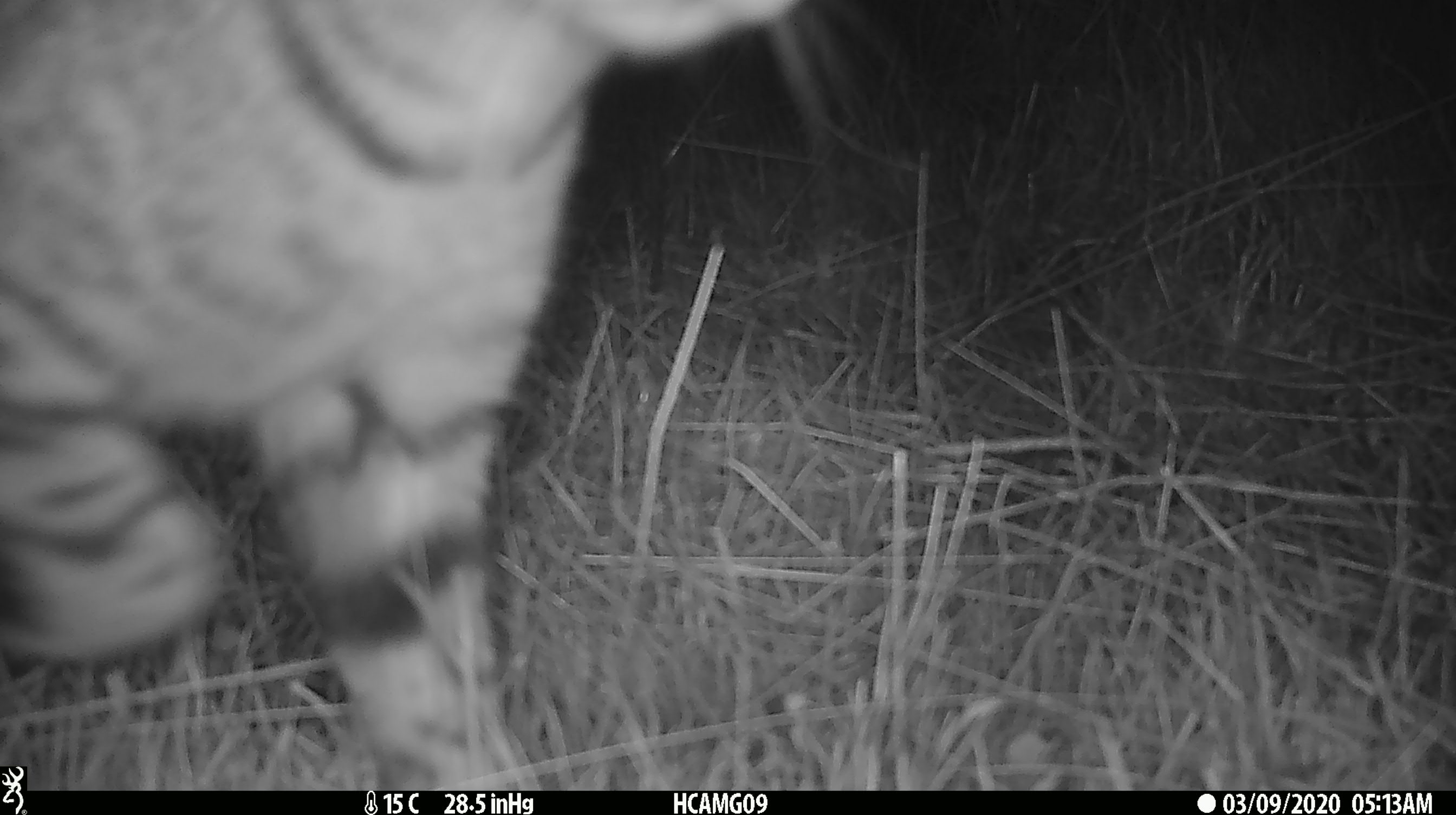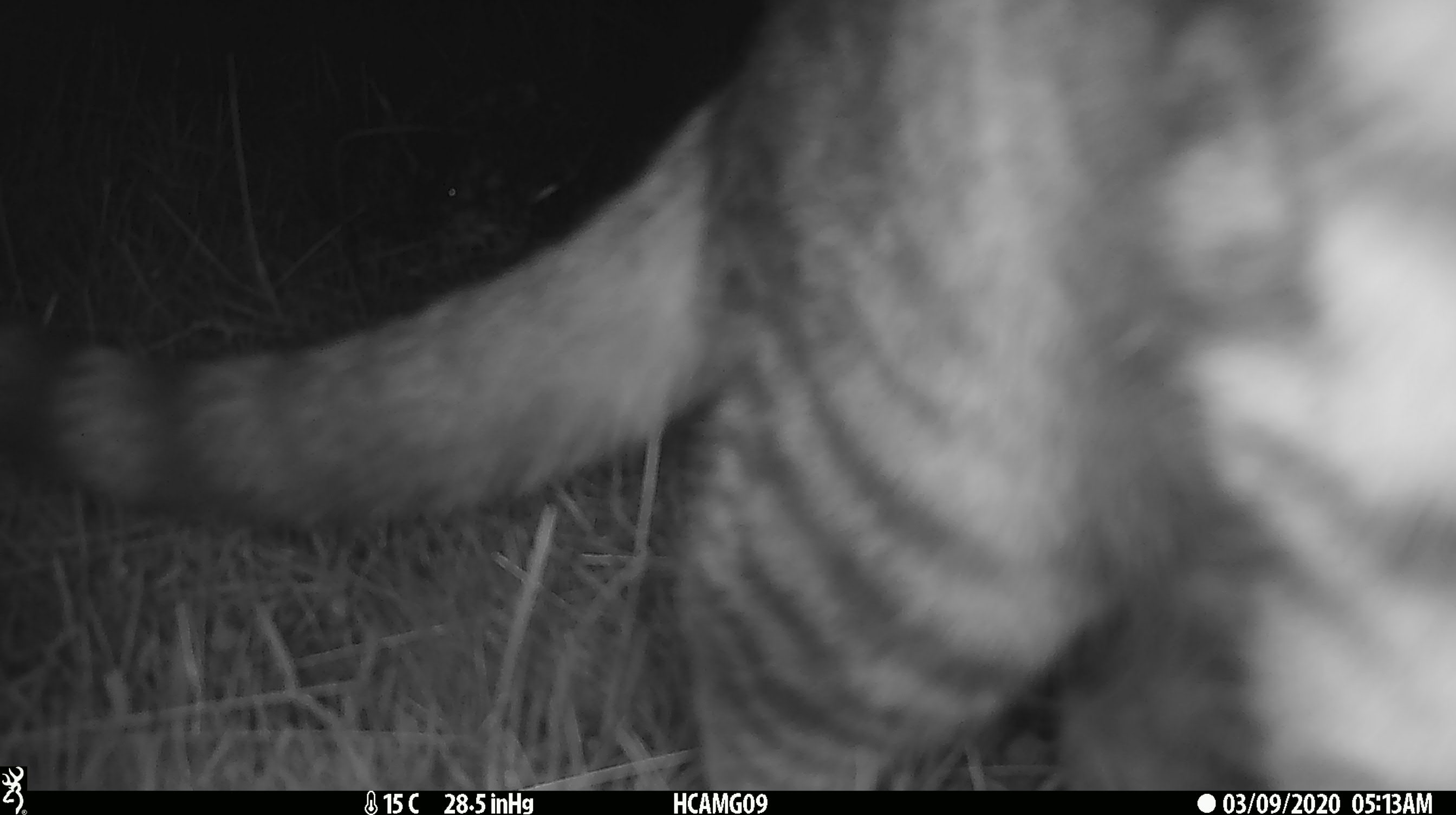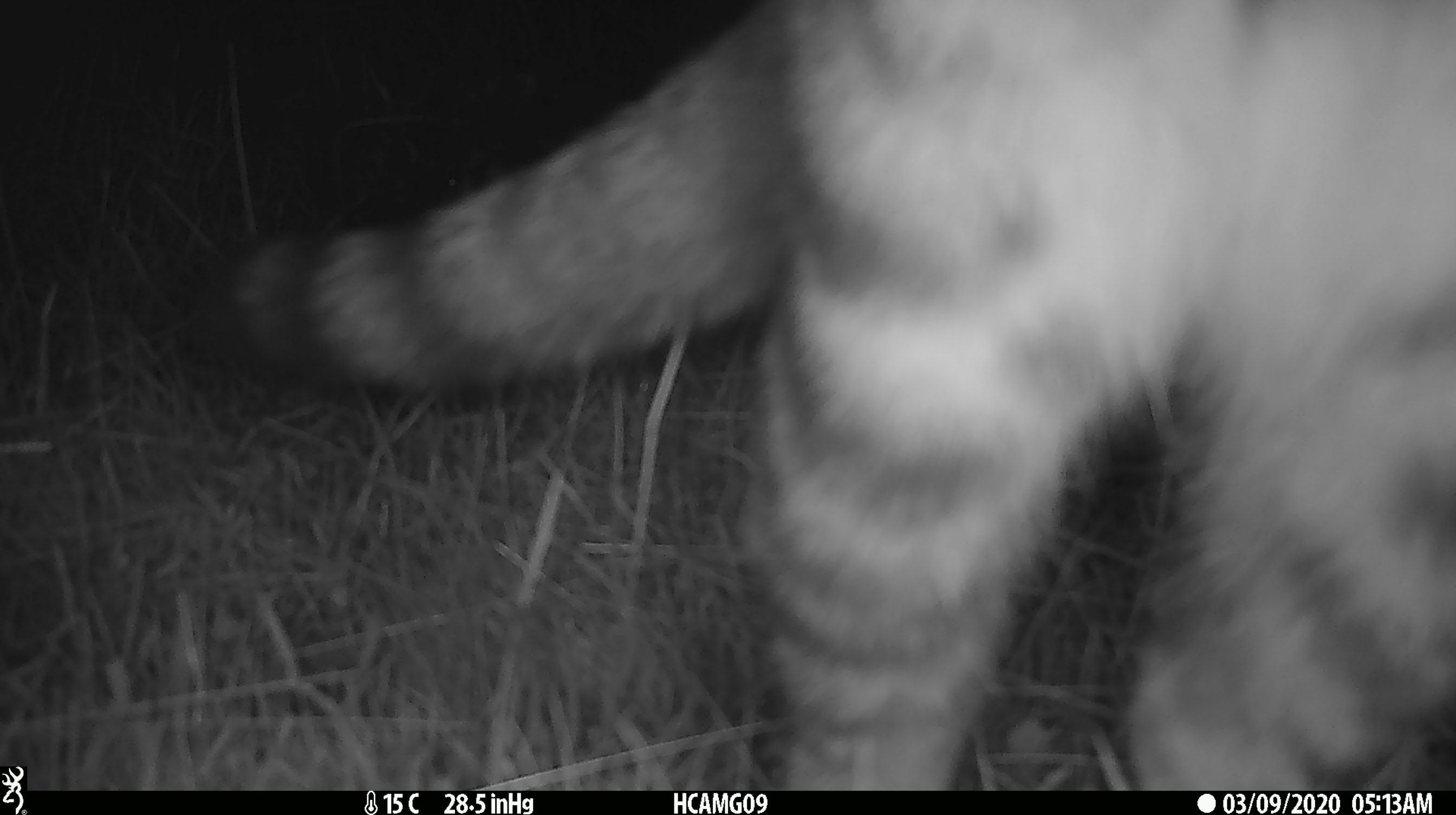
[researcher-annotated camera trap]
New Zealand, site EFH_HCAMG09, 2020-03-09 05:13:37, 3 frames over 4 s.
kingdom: Animalia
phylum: Chordata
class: Mammalia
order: Carnivora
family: Felidae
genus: Felis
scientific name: Felis catus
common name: domestic cat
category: cat